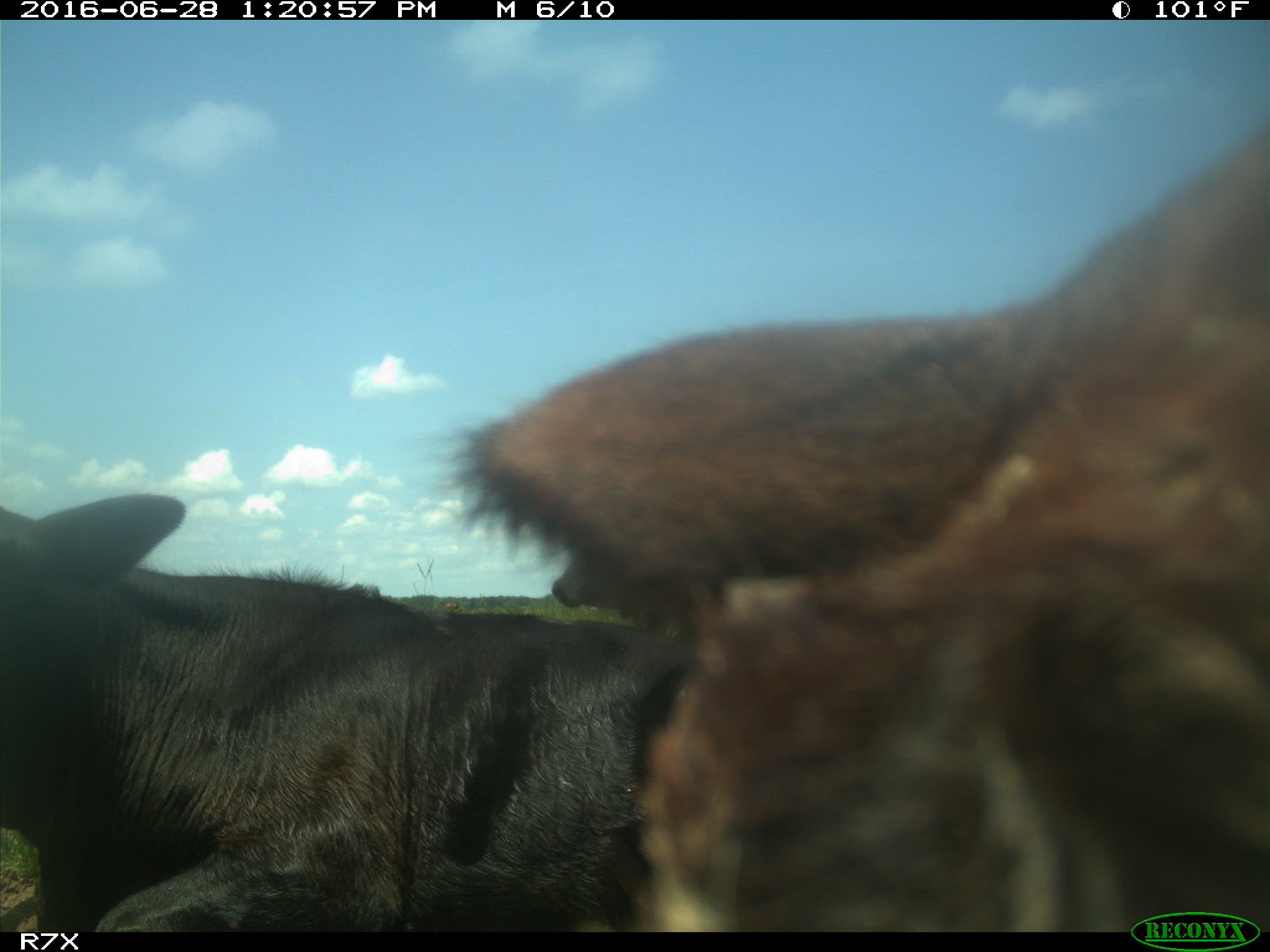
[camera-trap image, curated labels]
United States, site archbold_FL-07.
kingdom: Animalia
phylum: Chordata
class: Mammalia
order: Artiodactyla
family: Bovidae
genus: Bos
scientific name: Bos taurus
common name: domestic cow